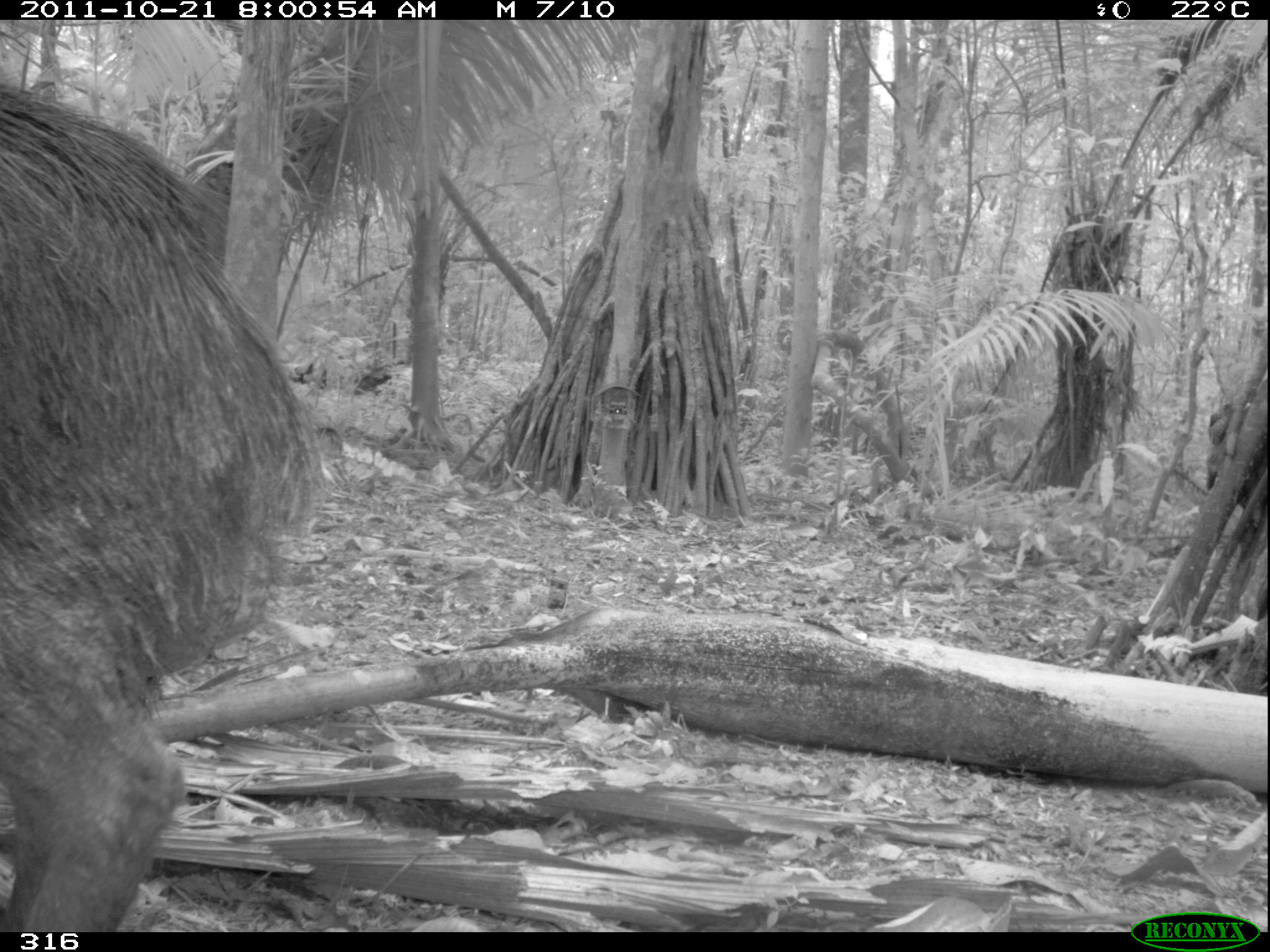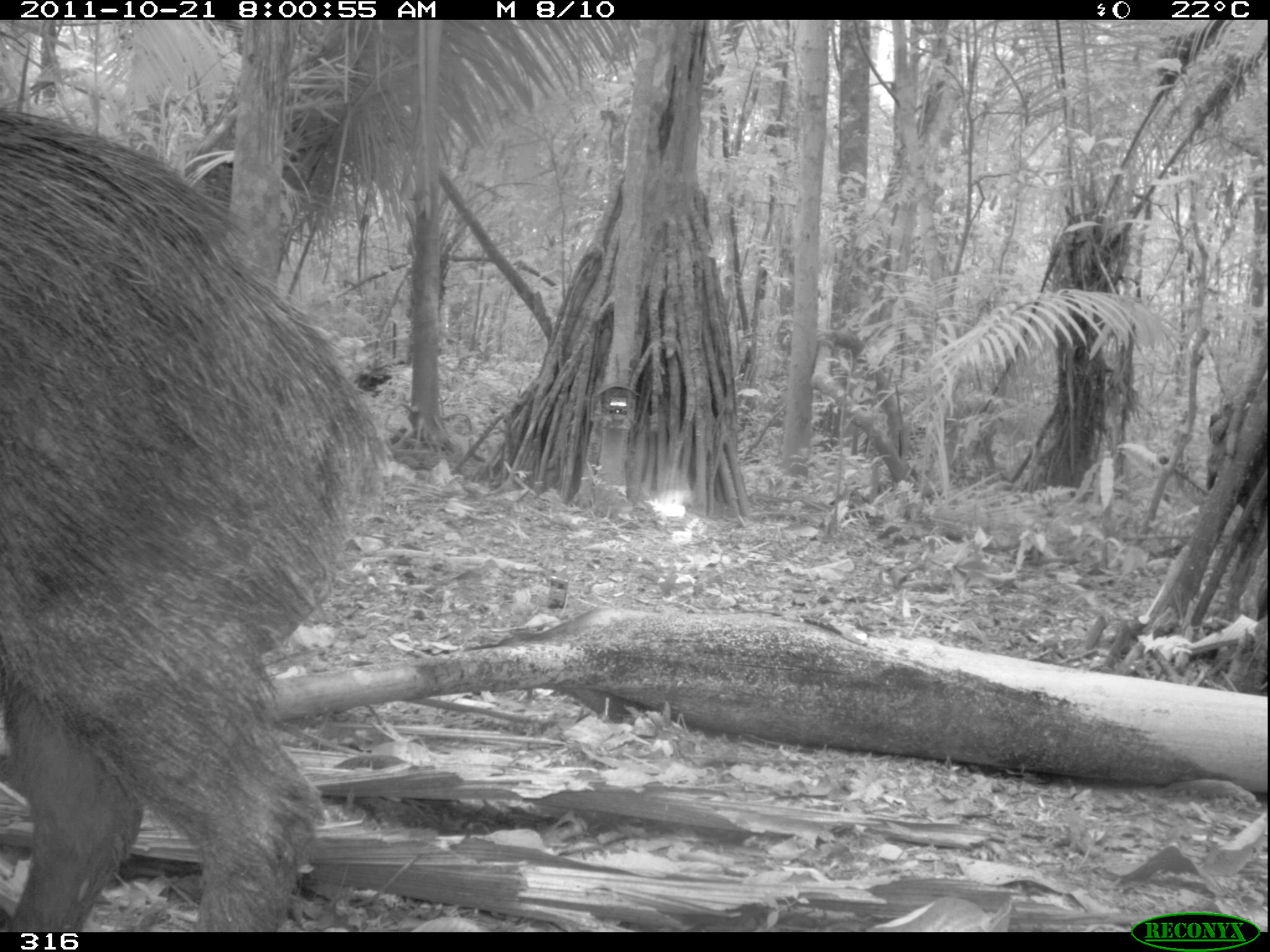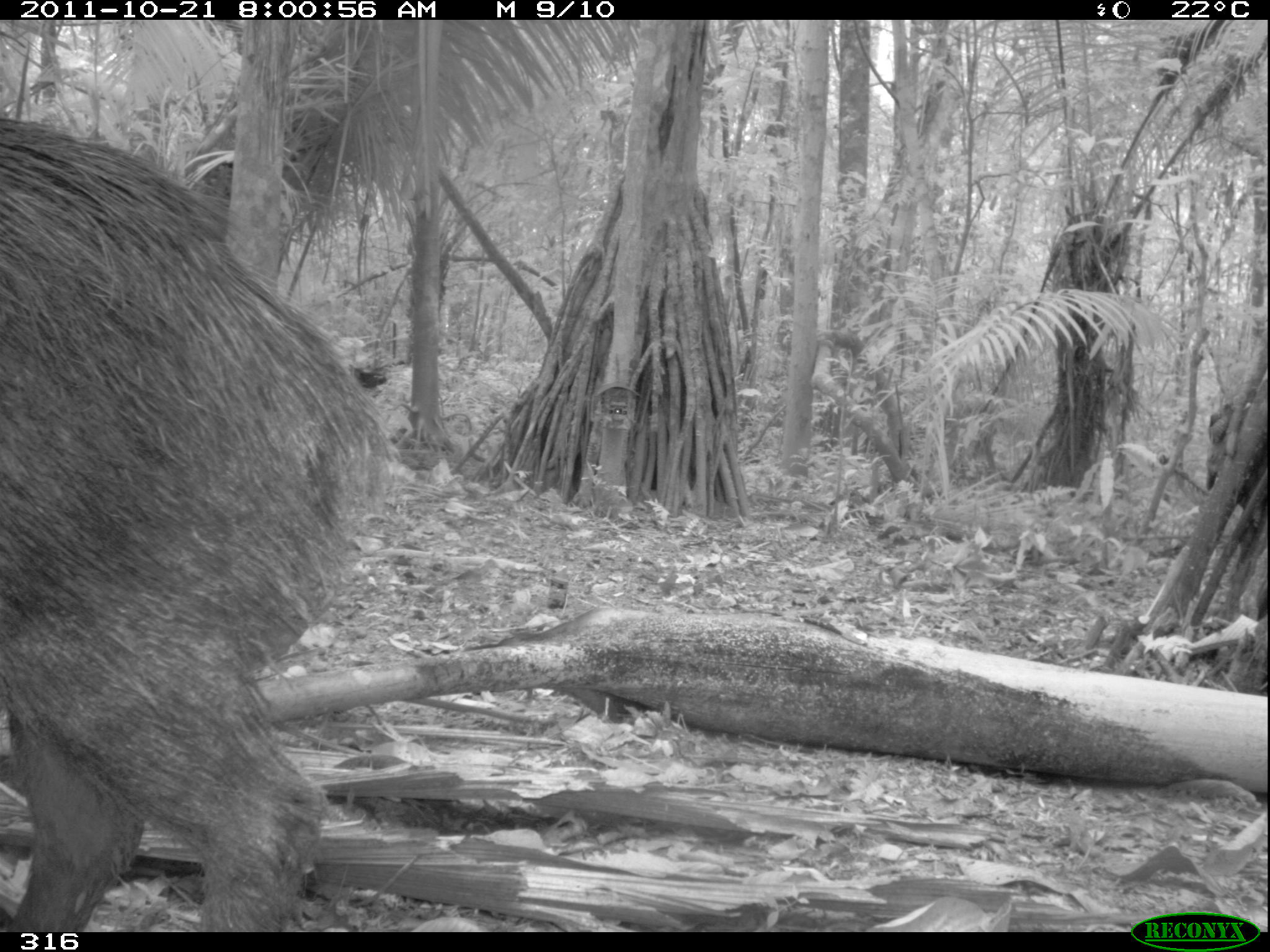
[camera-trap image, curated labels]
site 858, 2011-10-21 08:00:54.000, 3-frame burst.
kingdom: Animalia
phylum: Chordata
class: Mammalia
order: Artiodactyla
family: Tayassuidae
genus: Tayassu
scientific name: Tayassu pecari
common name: white-lipped peccary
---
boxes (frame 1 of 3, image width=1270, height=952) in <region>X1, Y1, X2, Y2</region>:
tayassu pecari: <region>1, 76, 333, 932</region>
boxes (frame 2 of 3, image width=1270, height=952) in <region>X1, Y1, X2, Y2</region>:
tayassu pecari: <region>1, 107, 394, 931</region>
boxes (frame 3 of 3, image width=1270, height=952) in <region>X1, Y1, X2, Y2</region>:
tayassu pecari: <region>0, 111, 402, 928</region>